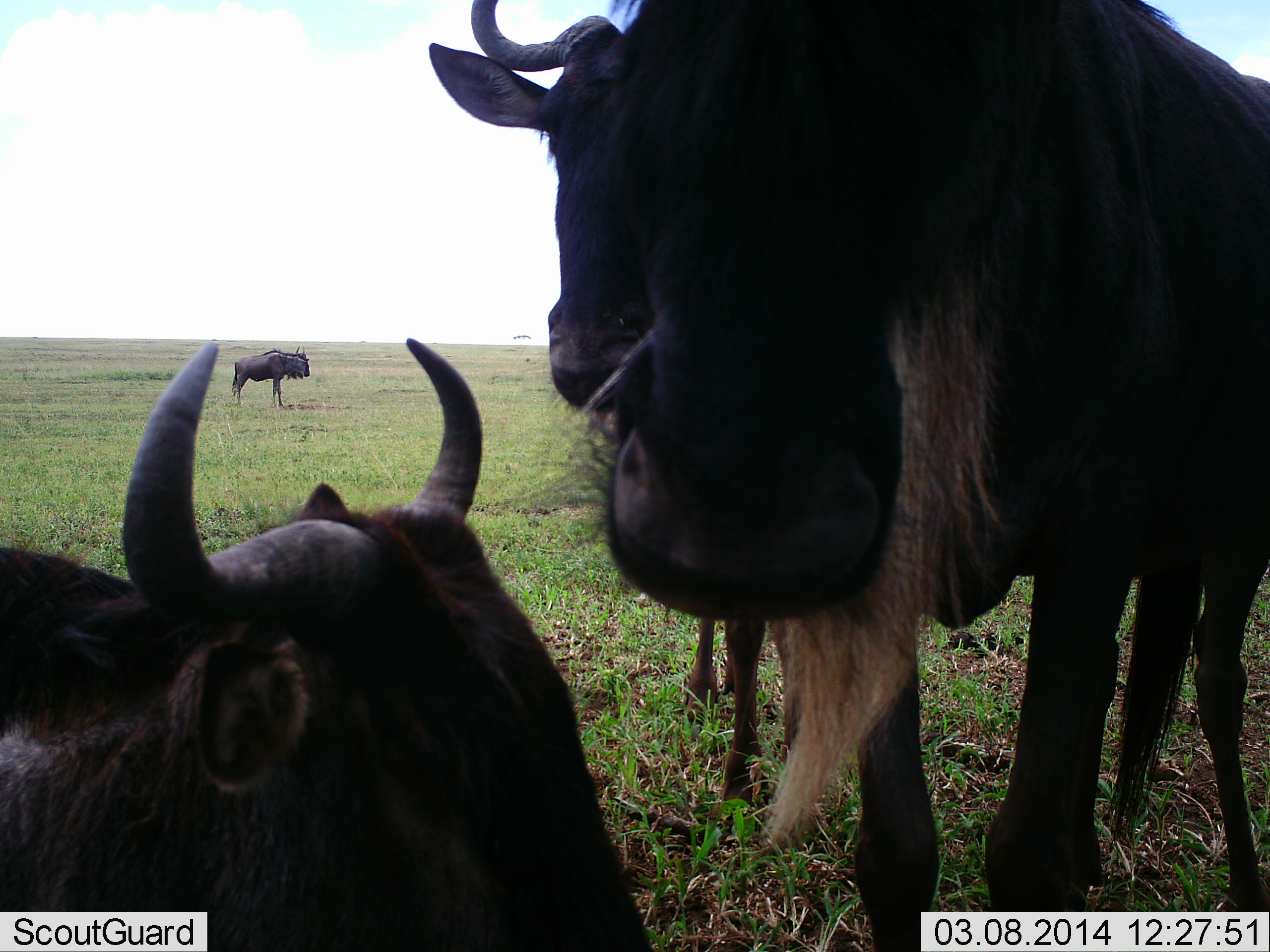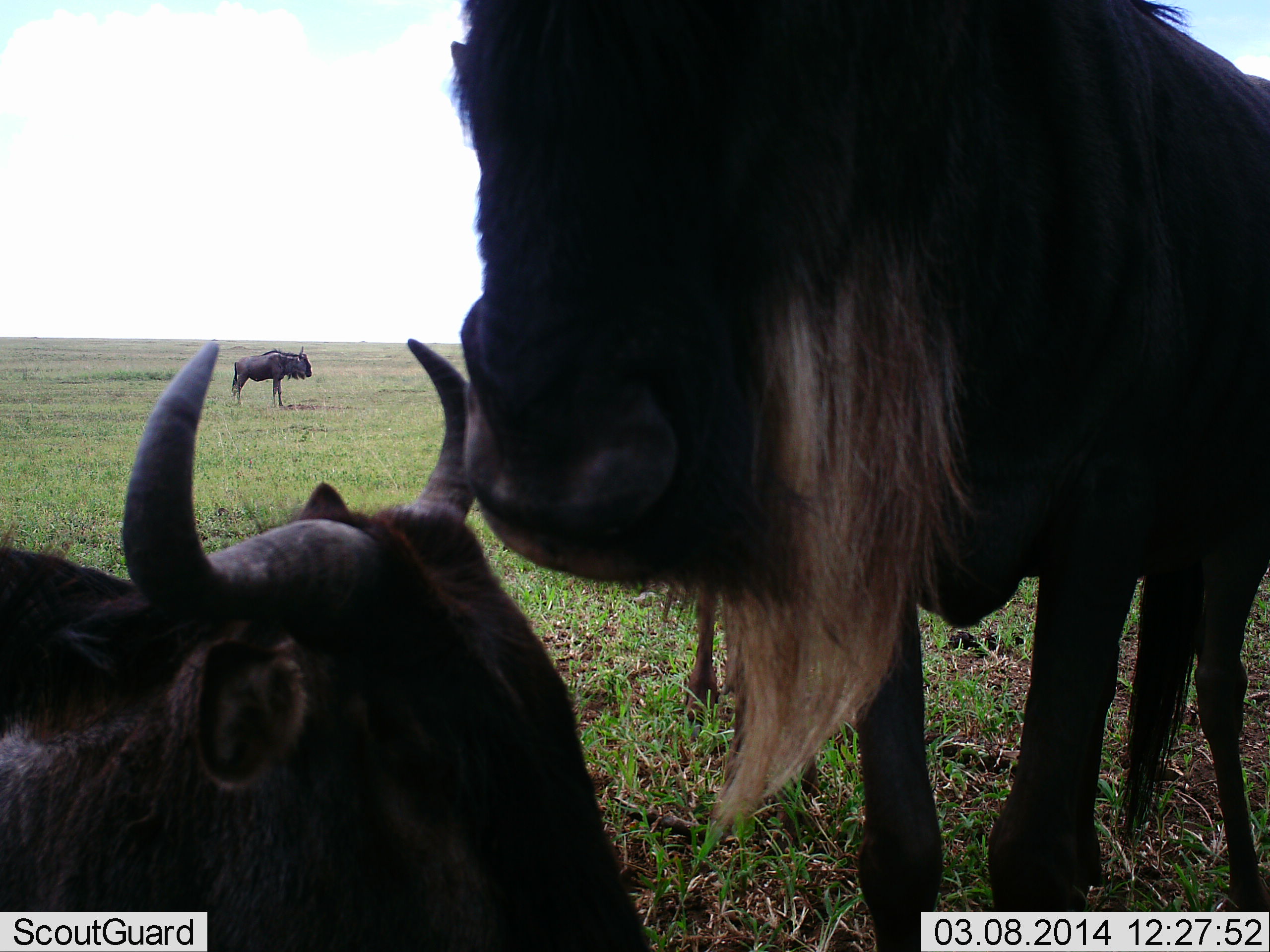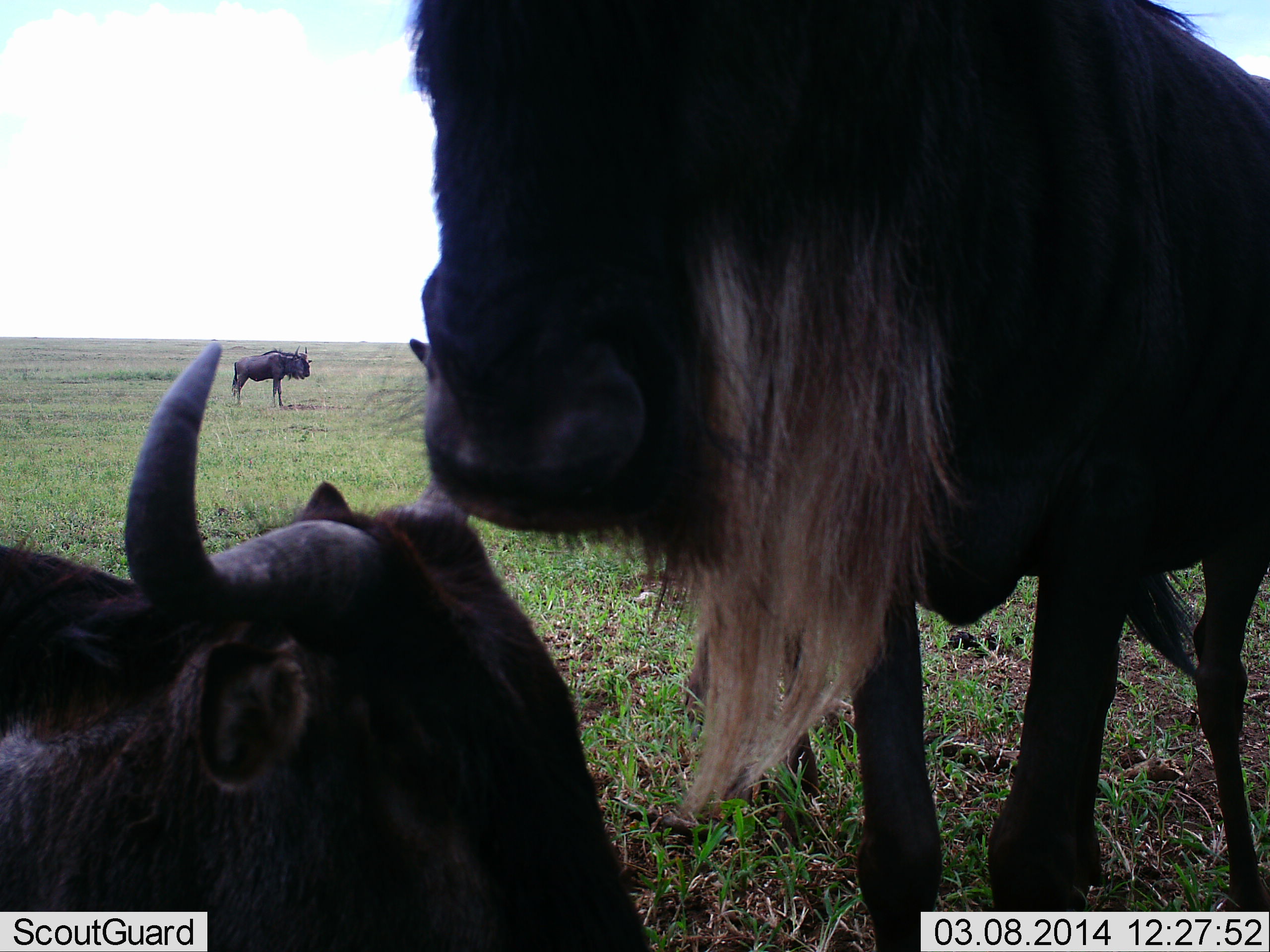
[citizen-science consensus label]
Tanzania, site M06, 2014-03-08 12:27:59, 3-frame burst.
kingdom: Animalia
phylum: Chordata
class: Mammalia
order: Artiodactyla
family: Bovidae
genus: Connochaetes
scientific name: Connochaetes taurinus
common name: blue wildebeest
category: wildebeest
Wildebeest (blue wildebeest) (Connochaetes taurinus), count 3. Behavior (volunteer vote fractions): standing 100%, resting 90%, moving 0%, interacting 0%. Young present (vote fraction): 0%. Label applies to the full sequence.